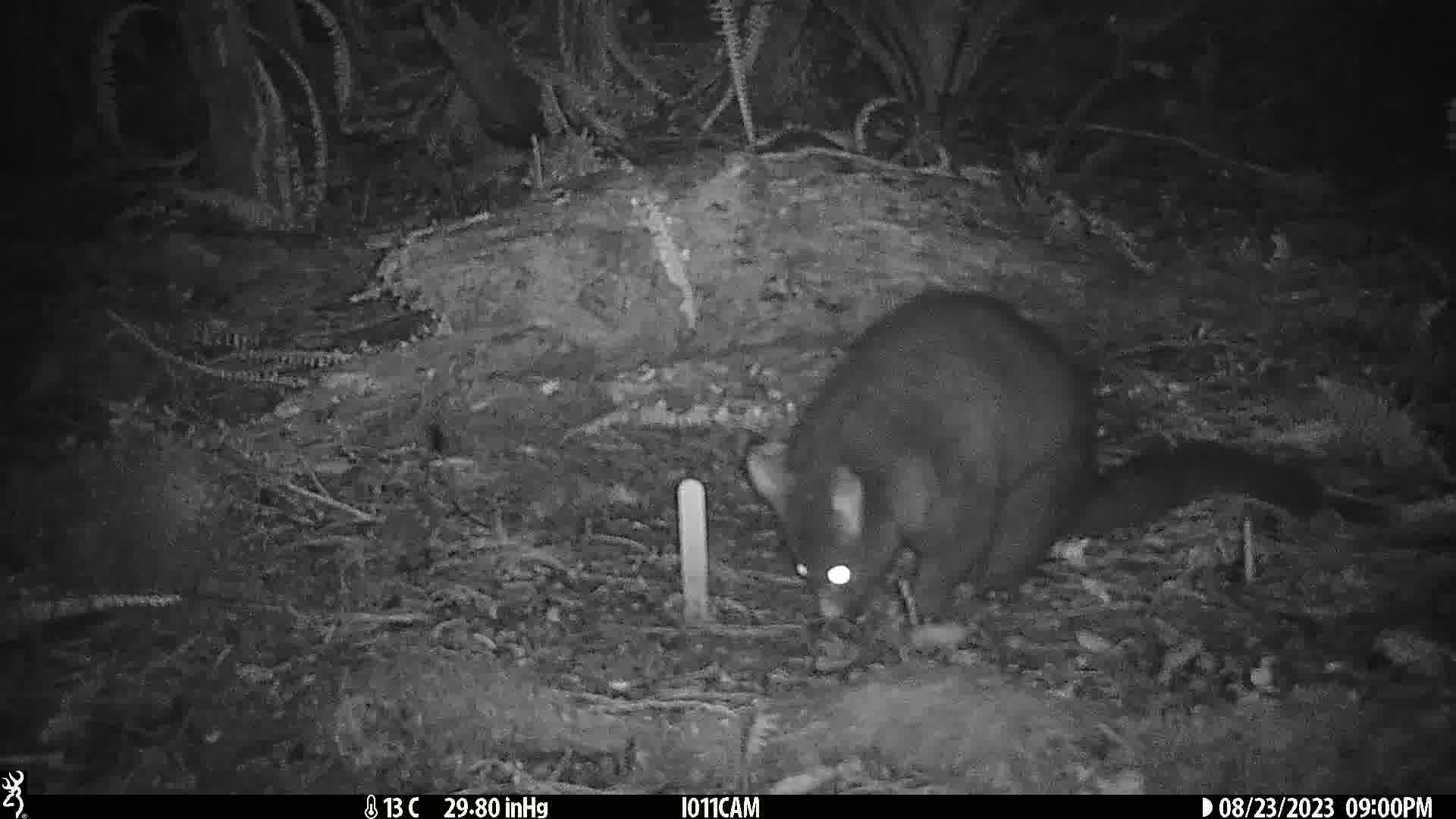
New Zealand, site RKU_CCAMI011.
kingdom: Animalia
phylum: Chordata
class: Mammalia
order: Diprotodontia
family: Phalangeridae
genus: Trichosurus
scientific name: Trichosurus vulpecula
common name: common brushtail possum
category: possum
Possum (common brushtail possum) (Trichosurus vulpecula).